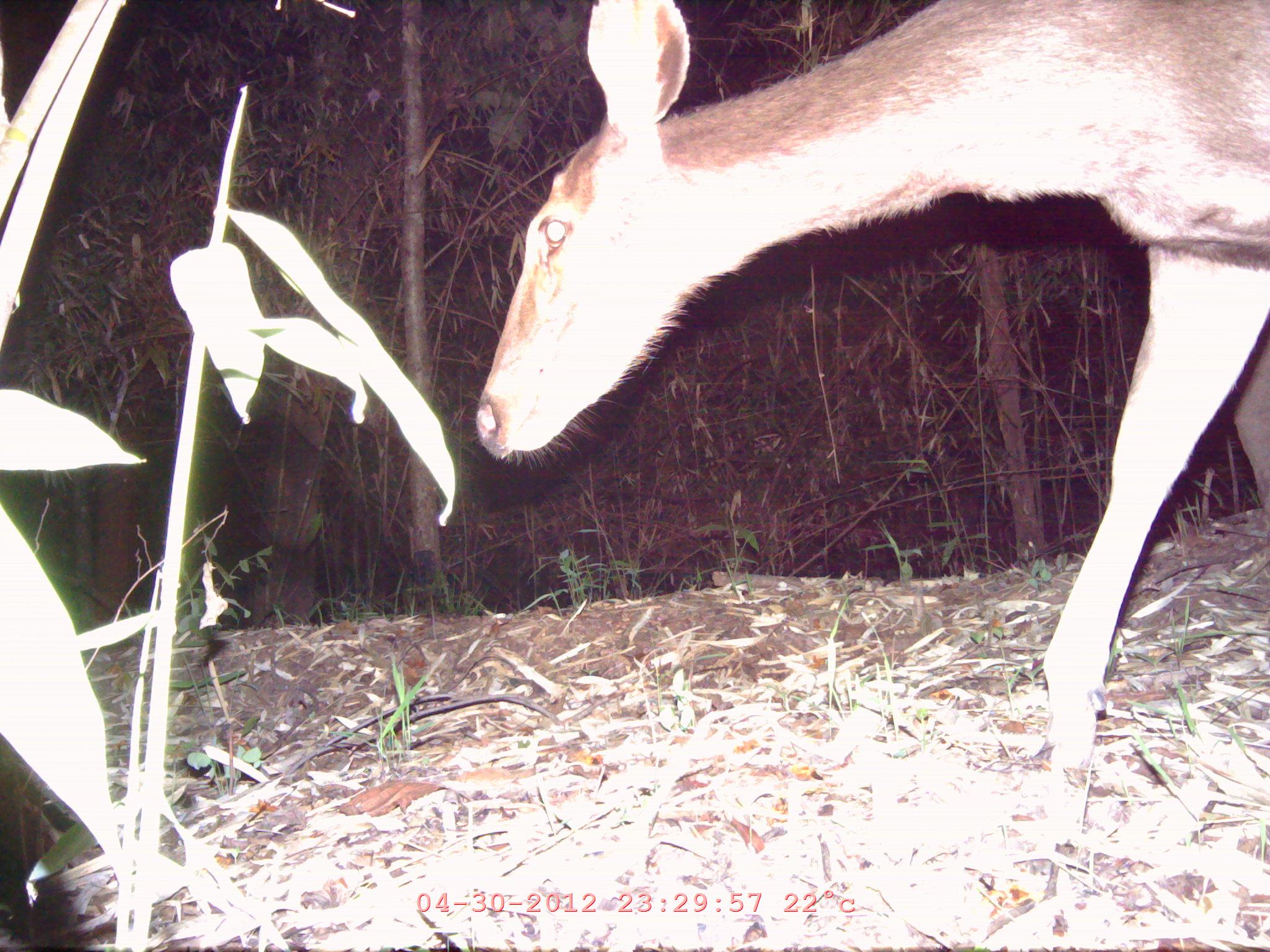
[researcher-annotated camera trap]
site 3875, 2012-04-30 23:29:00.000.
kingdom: Animalia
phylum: Chordata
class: Mammalia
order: Artiodactyla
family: Cervidae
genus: Rusa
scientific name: Rusa unicolor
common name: sambar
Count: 1.